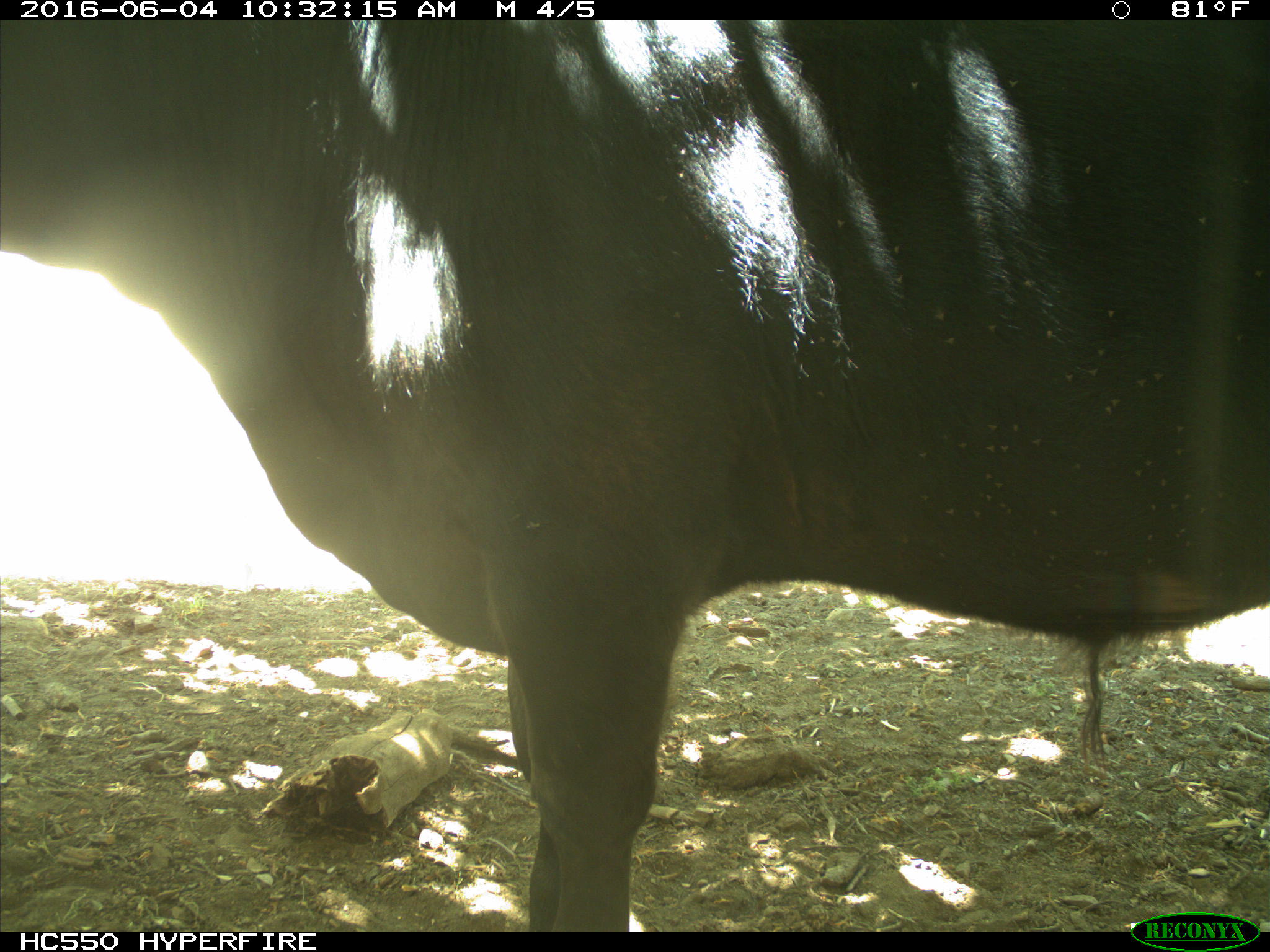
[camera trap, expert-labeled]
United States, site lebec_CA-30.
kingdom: Animalia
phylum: Chordata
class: Mammalia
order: Artiodactyla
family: Bovidae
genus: Bos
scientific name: Bos taurus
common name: domestic cow